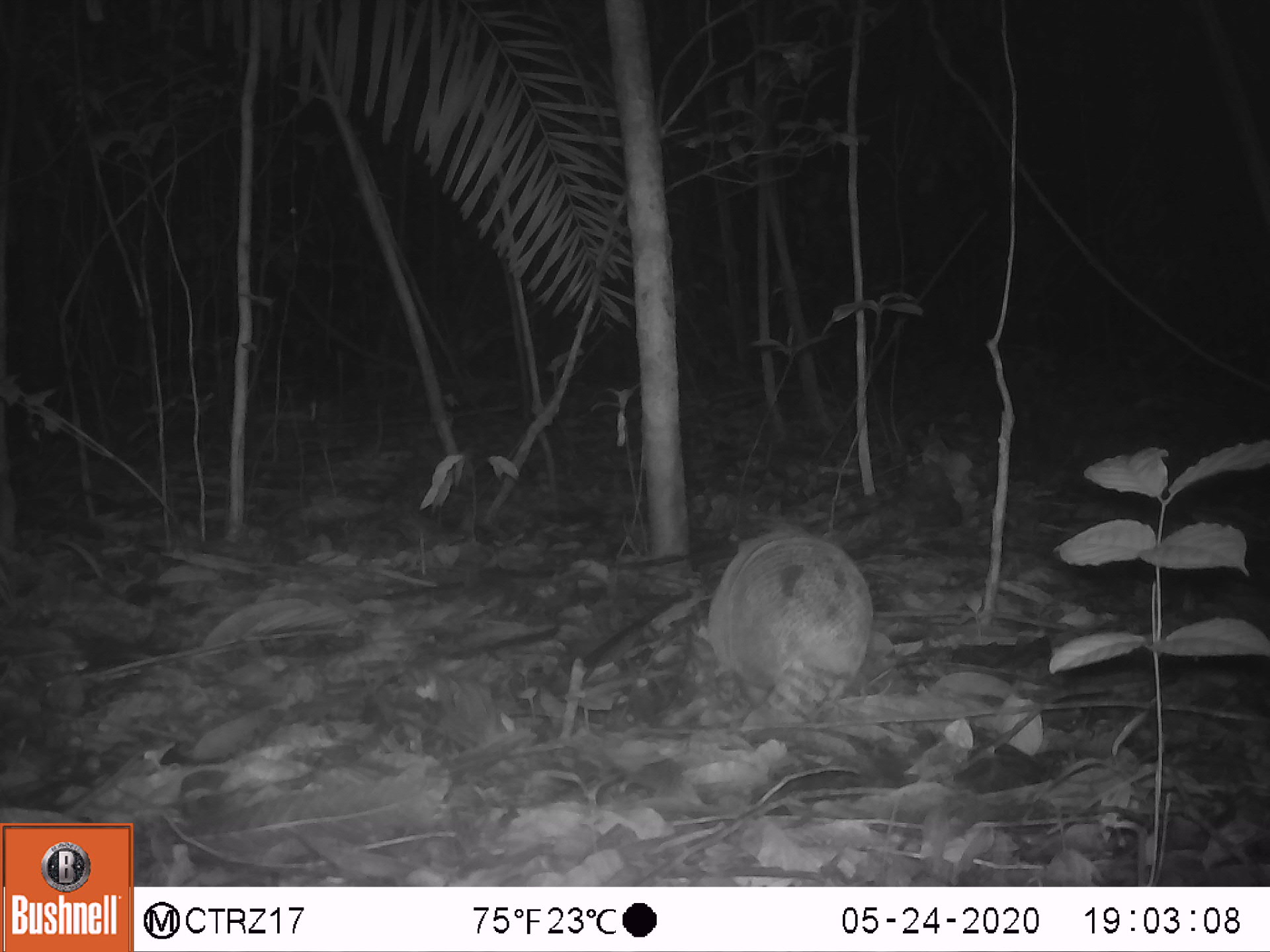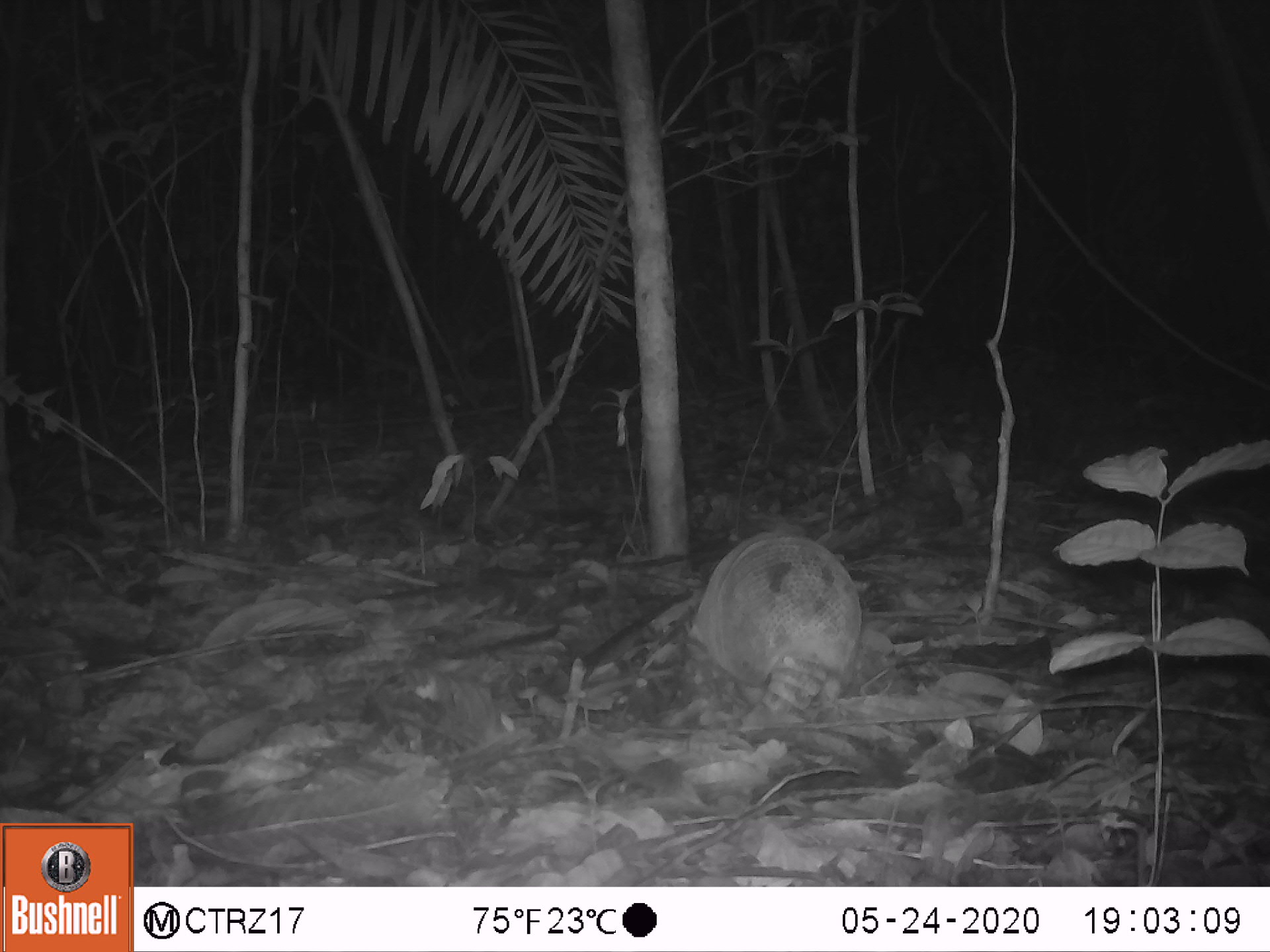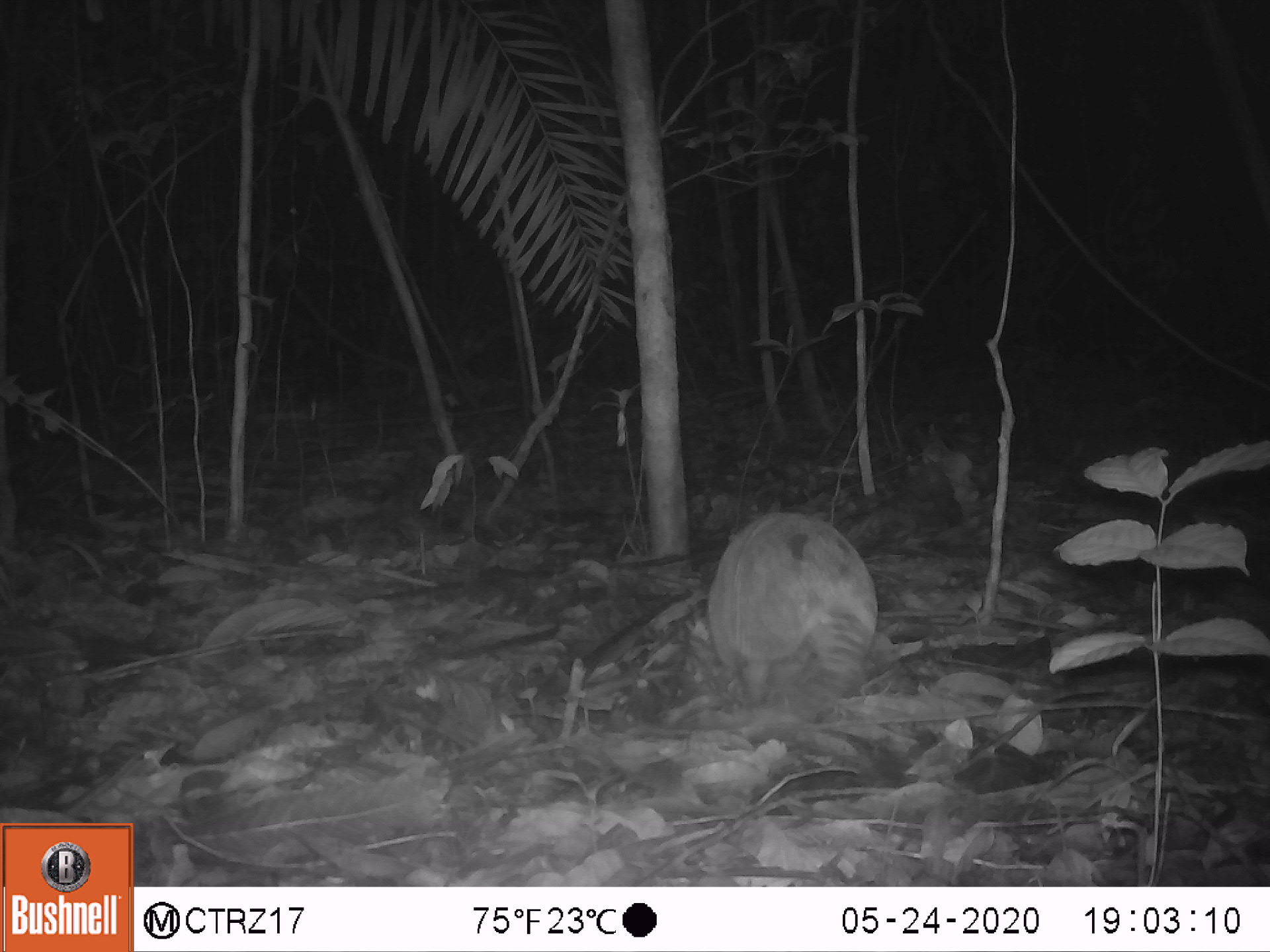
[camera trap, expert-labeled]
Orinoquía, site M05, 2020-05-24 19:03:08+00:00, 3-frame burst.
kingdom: Animalia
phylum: Chordata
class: Mammalia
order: Cingulata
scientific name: Cingulata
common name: armadillo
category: unknown armadillo